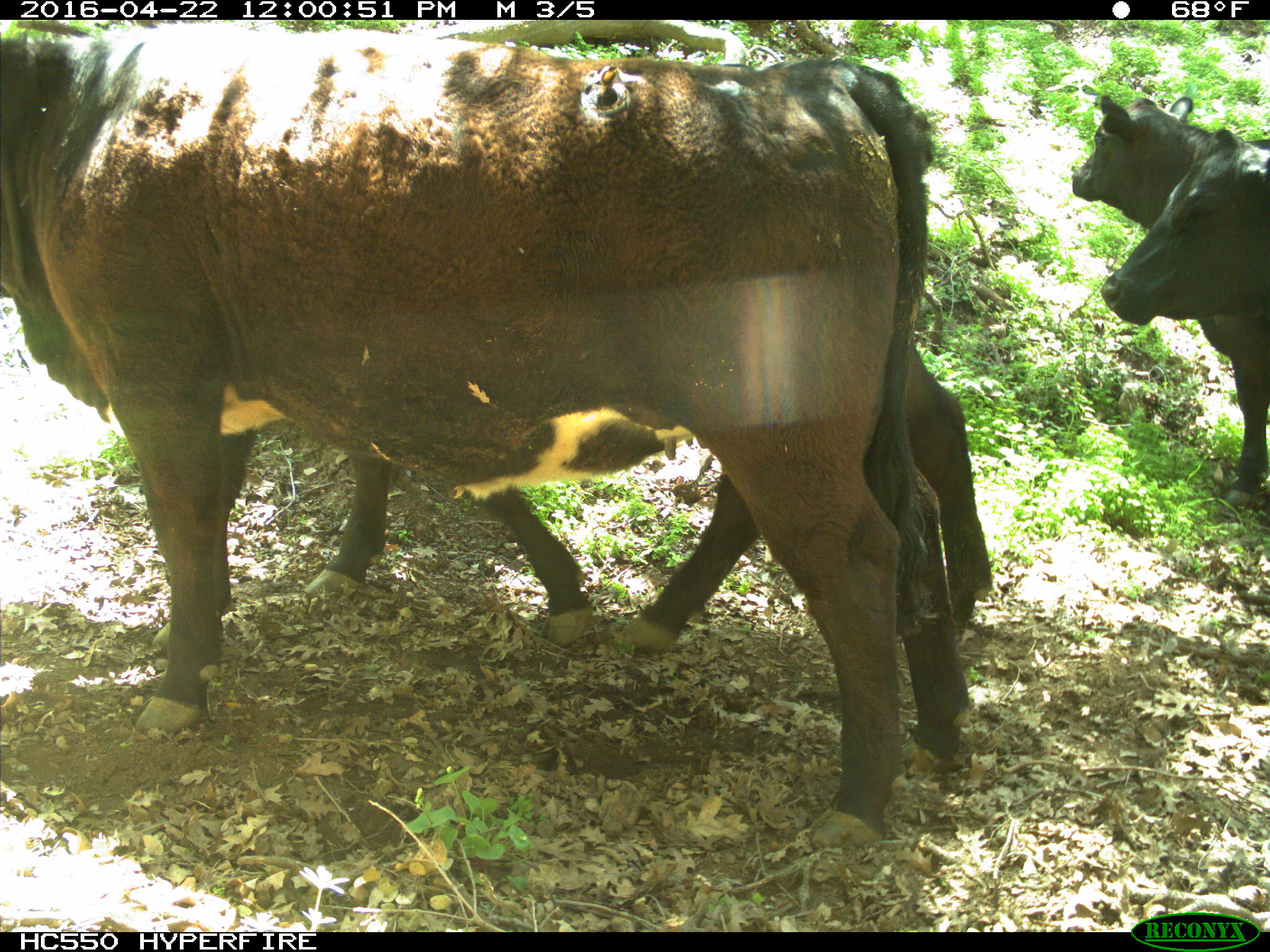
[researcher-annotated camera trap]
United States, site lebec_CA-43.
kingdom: Animalia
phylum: Chordata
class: Mammalia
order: Artiodactyla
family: Bovidae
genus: Bos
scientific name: Bos taurus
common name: domestic cow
Bos taurus (domestic cow).